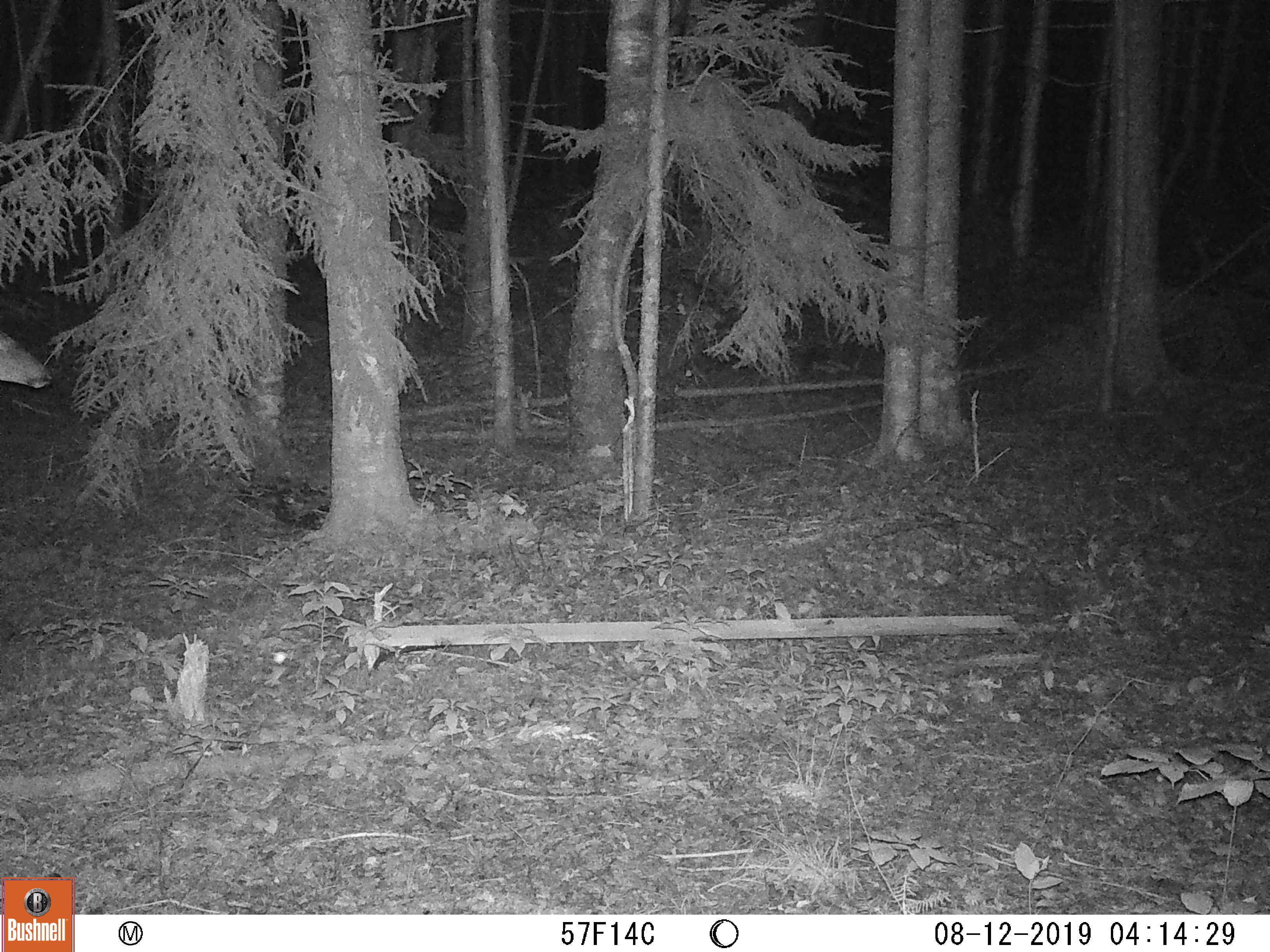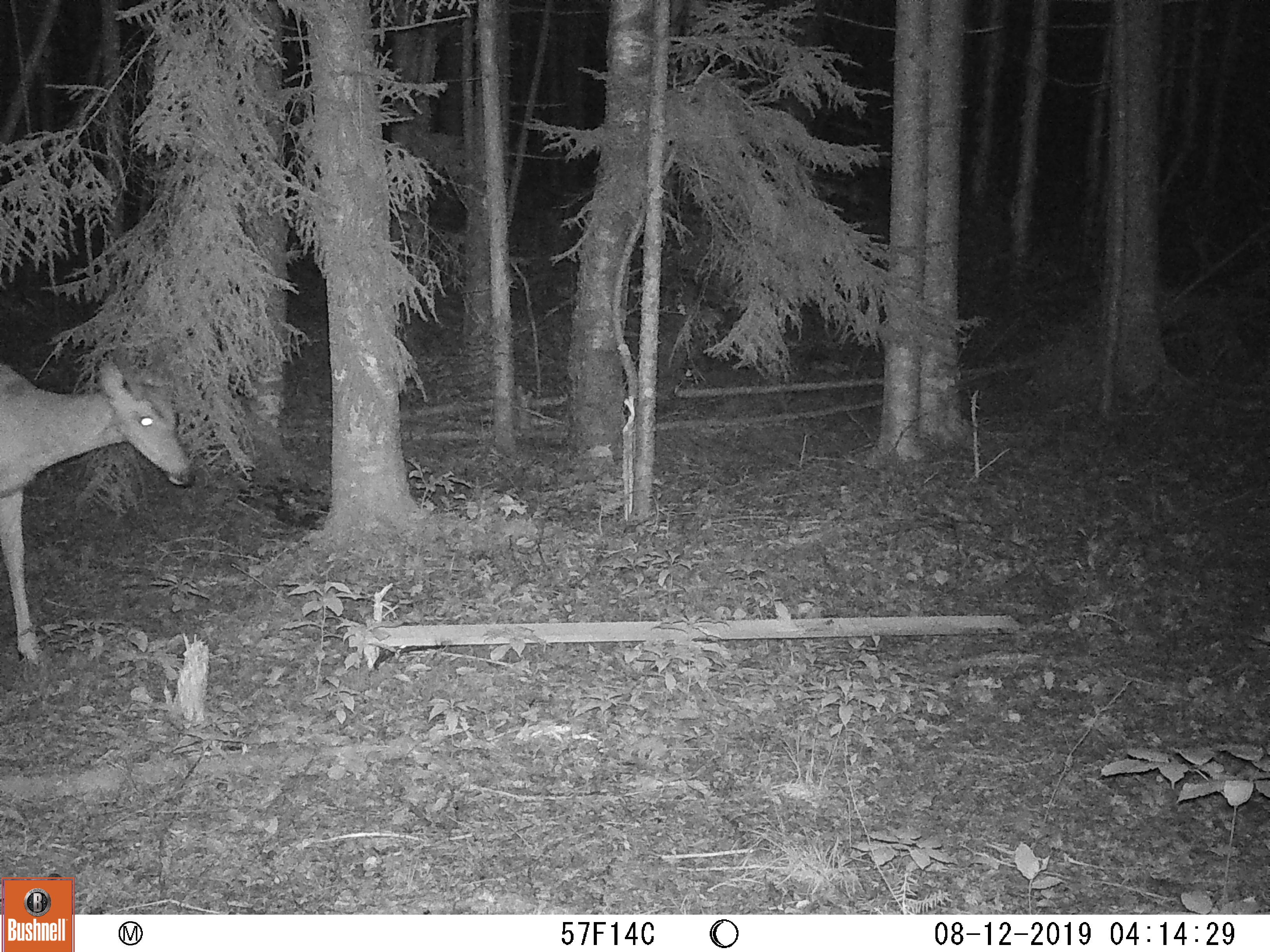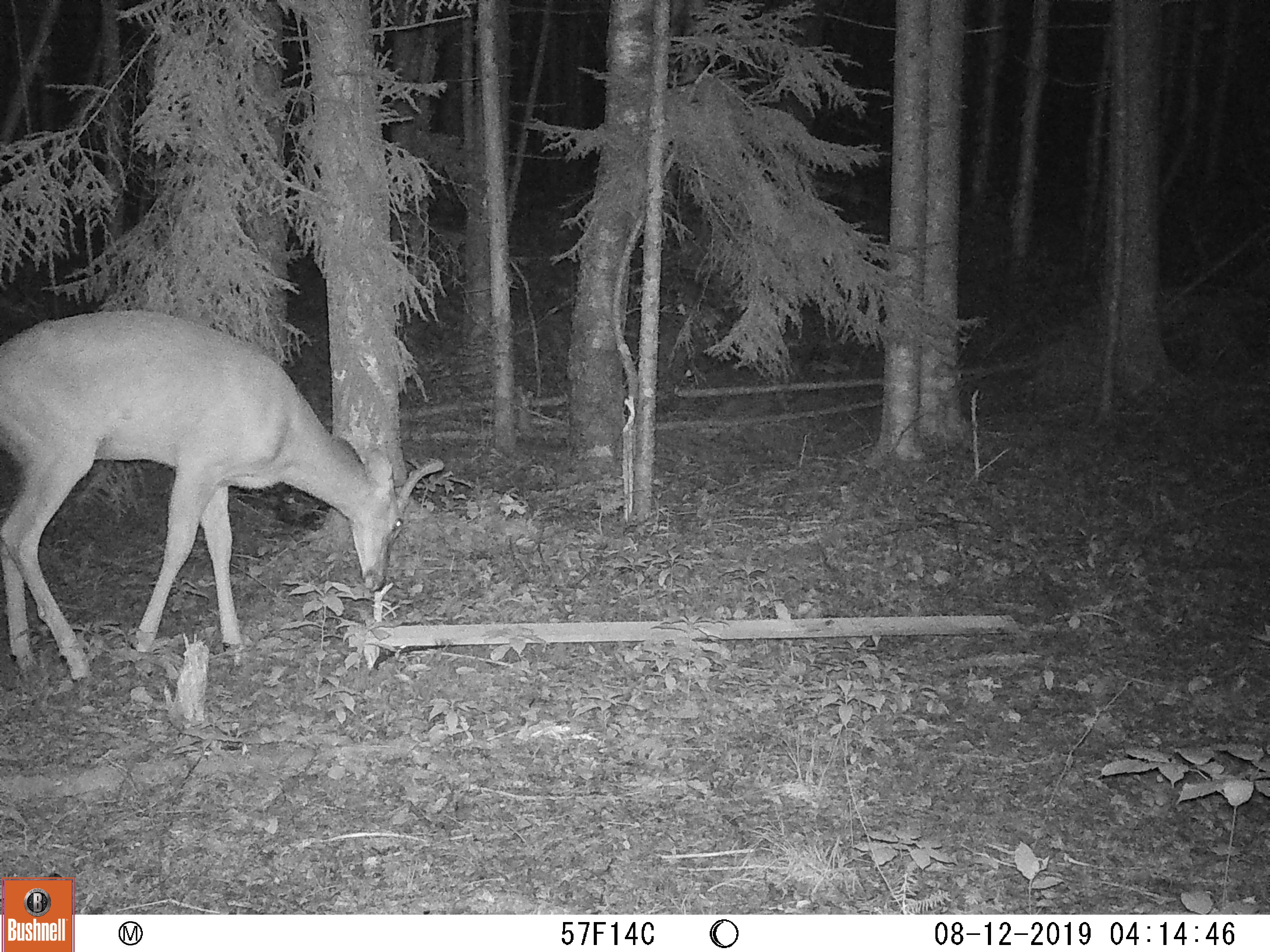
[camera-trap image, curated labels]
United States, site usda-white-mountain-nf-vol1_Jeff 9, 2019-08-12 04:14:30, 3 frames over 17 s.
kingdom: Animalia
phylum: Chordata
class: Mammalia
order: Artiodactyla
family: Cervidae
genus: Odocoileus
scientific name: Odocoileus virginianus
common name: white-tailed deer